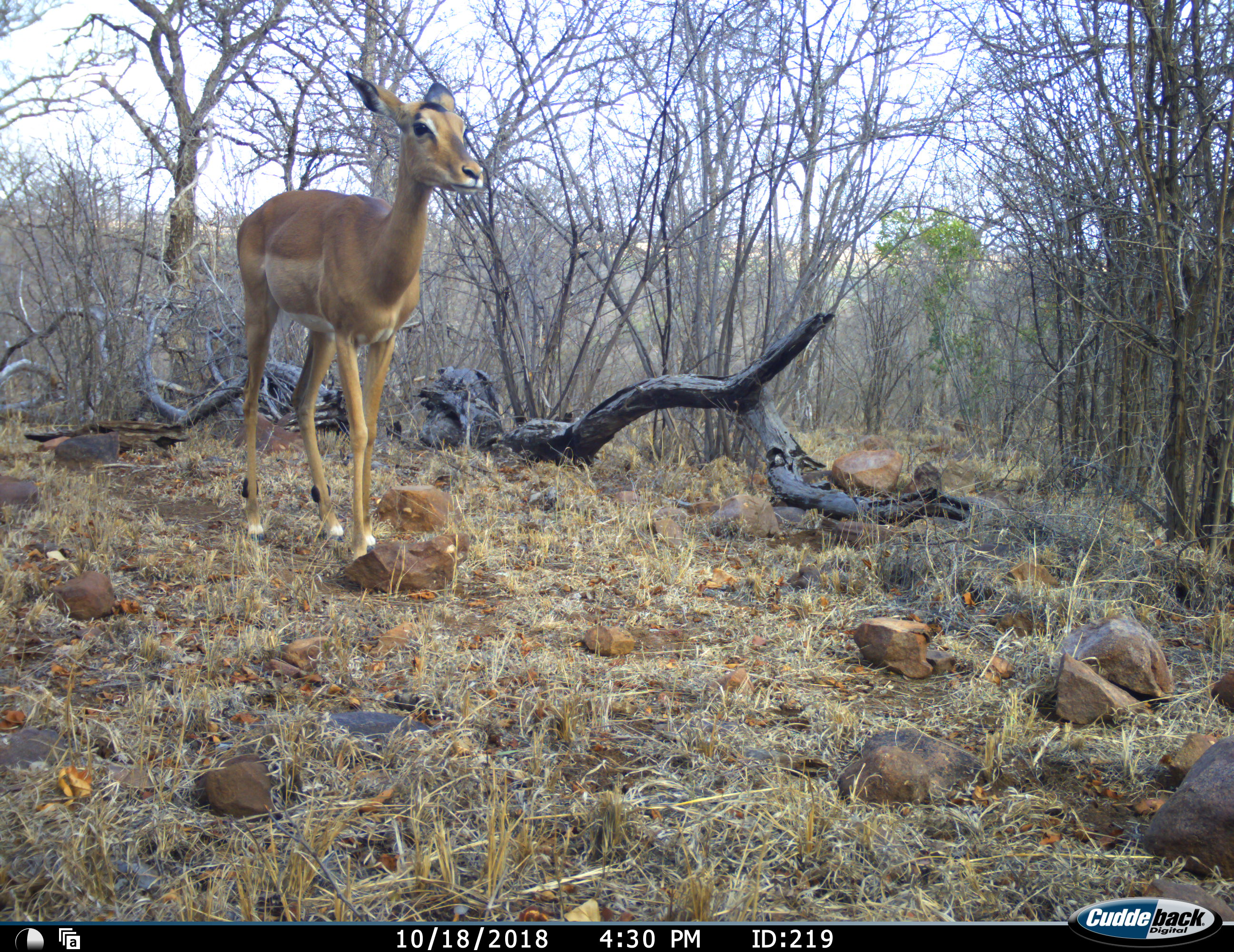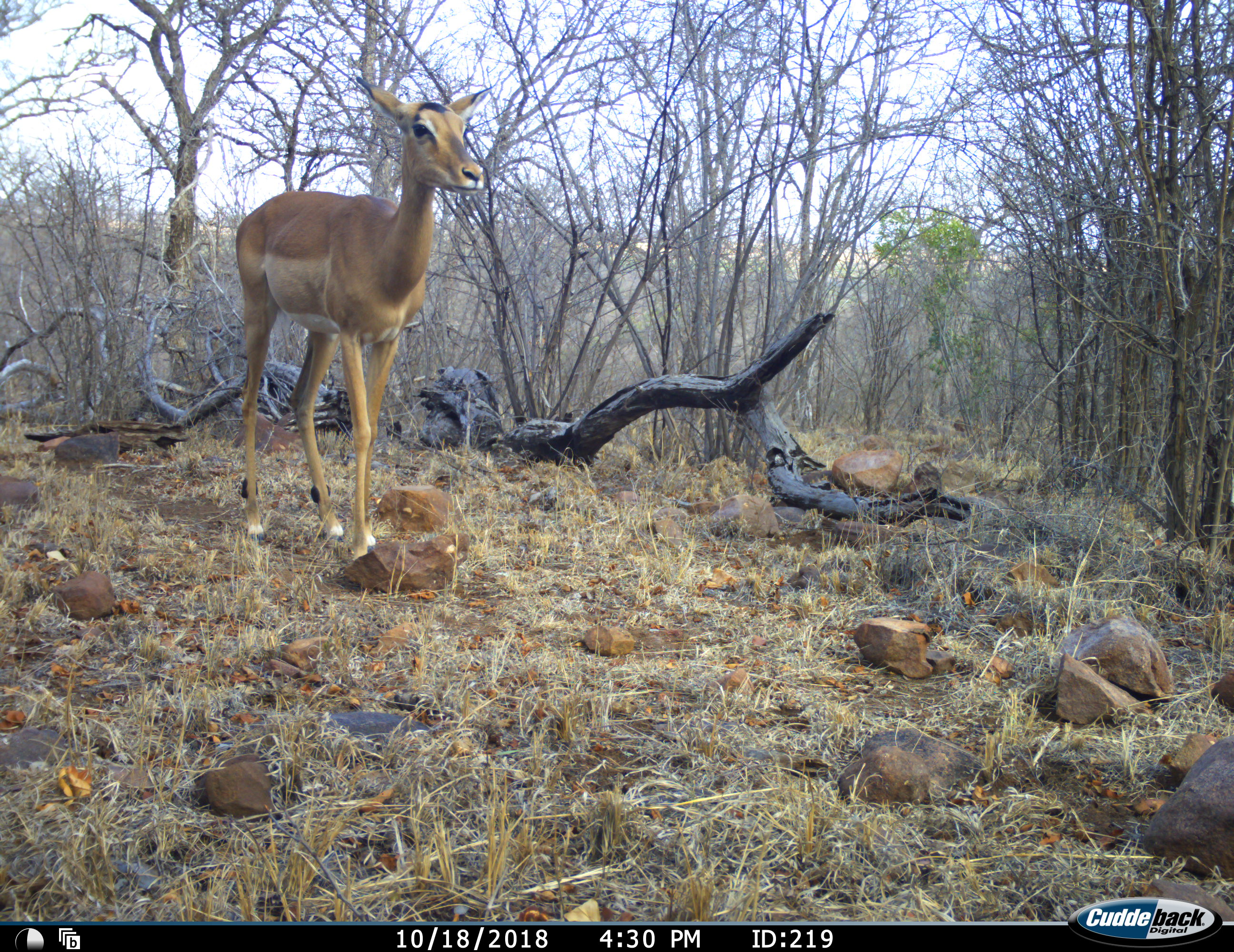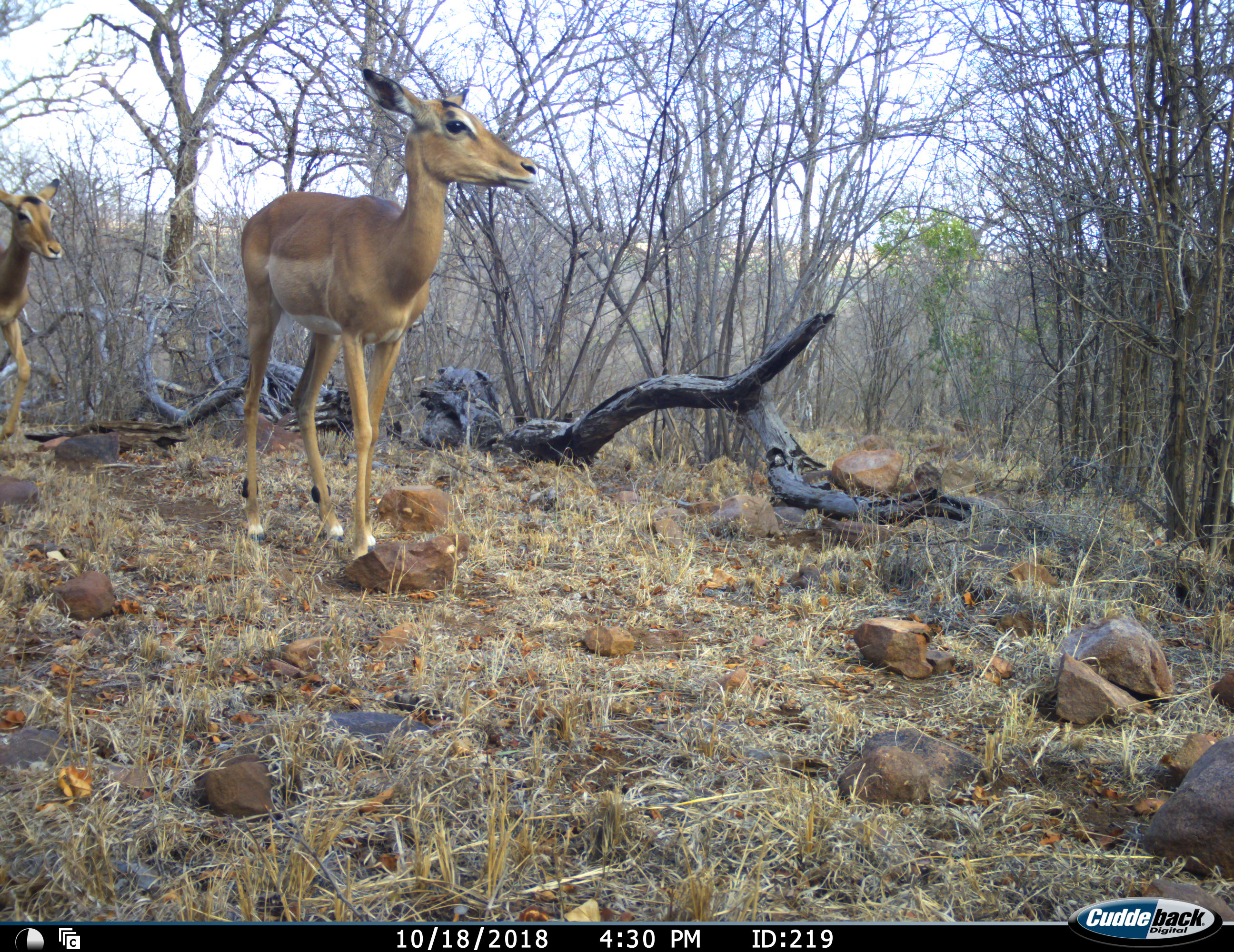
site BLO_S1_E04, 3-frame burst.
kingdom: Animalia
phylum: Chordata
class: Mammalia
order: Artiodactyla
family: Bovidae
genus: Aepyceros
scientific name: Aepyceros melampus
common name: impala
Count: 2.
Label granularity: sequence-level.